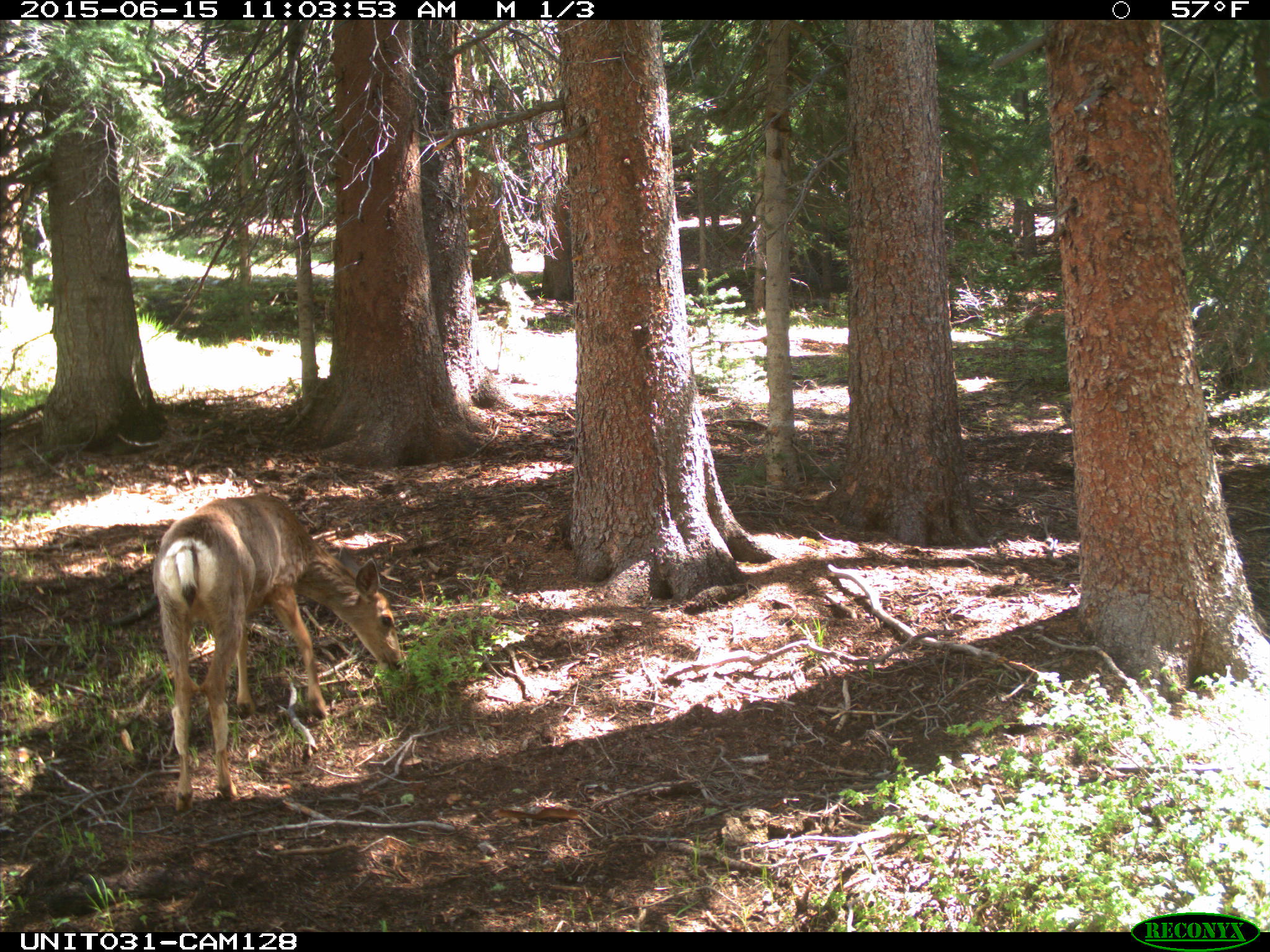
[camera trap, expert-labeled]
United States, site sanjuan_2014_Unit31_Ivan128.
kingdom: Animalia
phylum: Chordata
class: Mammalia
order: Artiodactyla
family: Cervidae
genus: Odocoileus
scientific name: Odocoileus hemionus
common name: mule deer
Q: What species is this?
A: Odocoileus hemionus (mule deer).